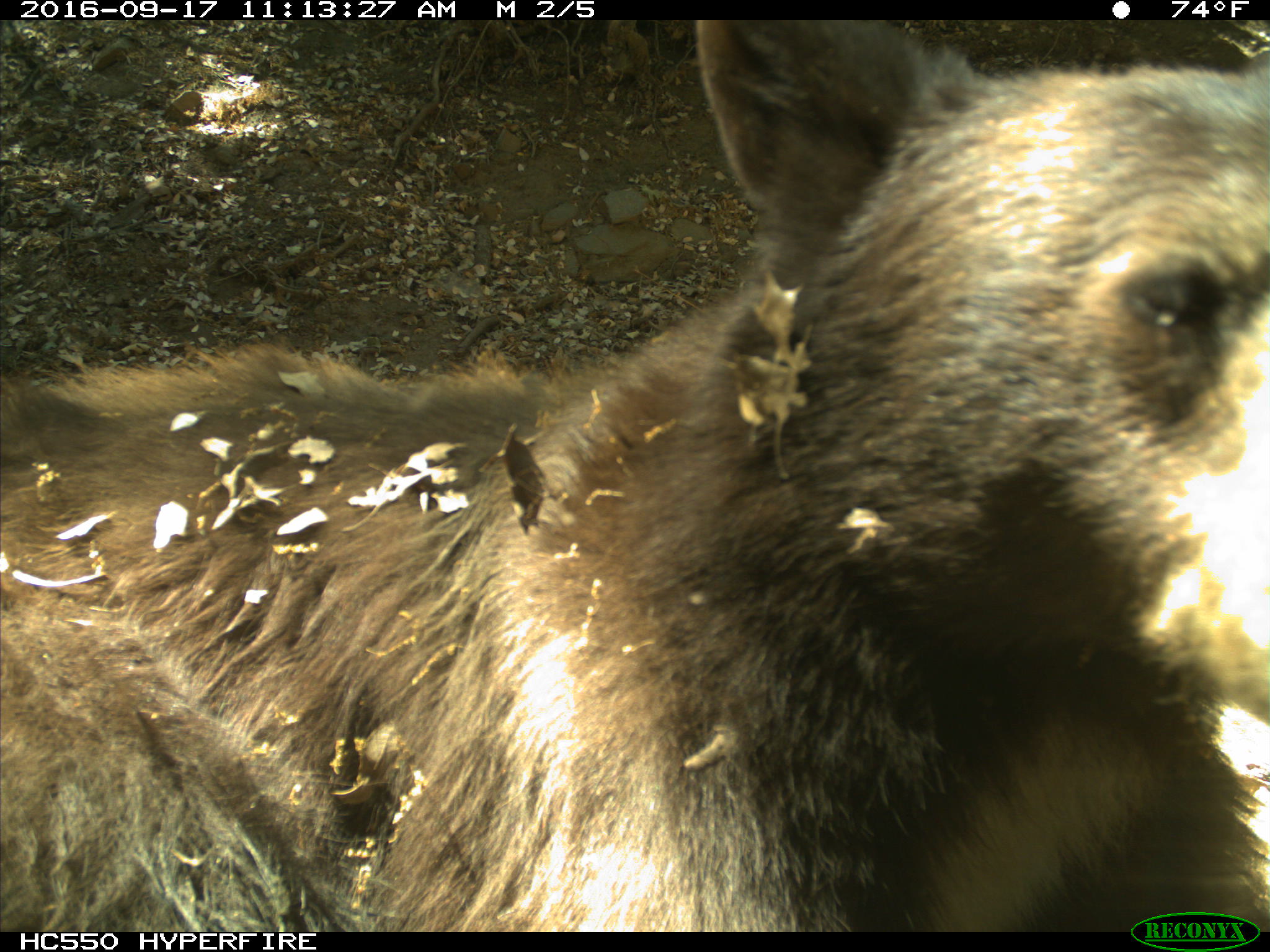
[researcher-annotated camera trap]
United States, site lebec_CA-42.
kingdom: Animalia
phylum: Chordata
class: Mammalia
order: Carnivora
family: Ursidae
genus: Ursus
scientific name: Ursus americanus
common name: american black bear